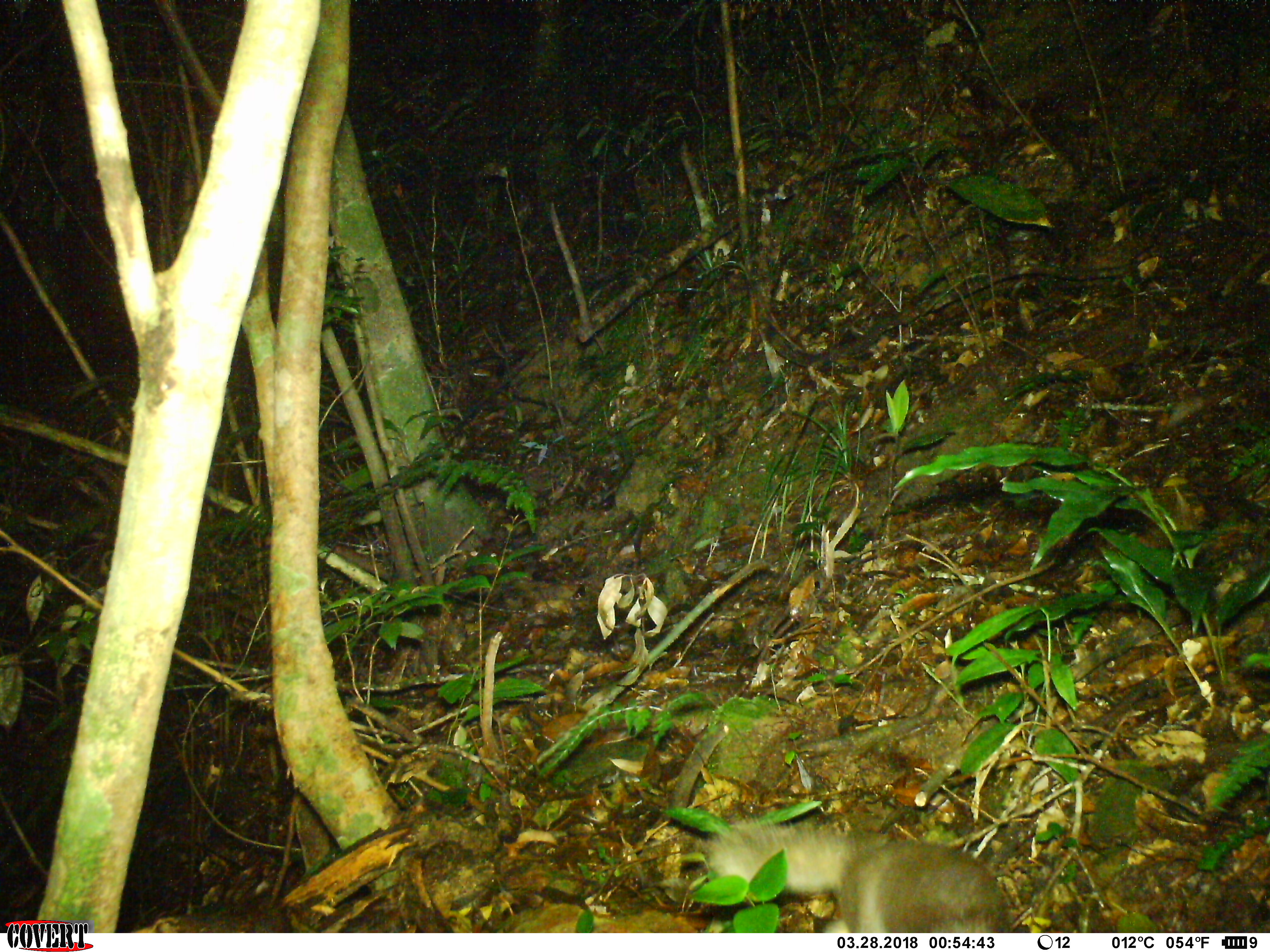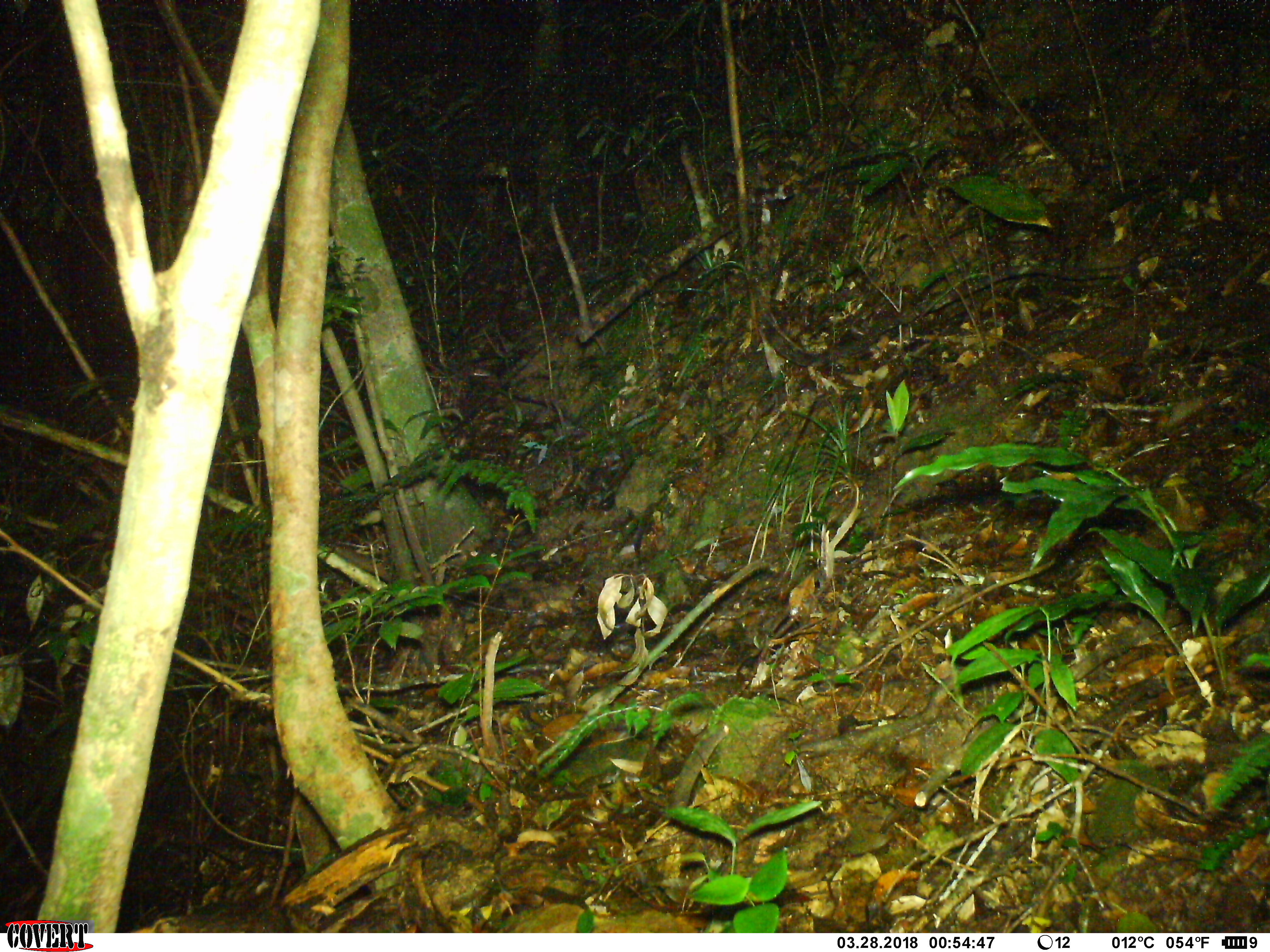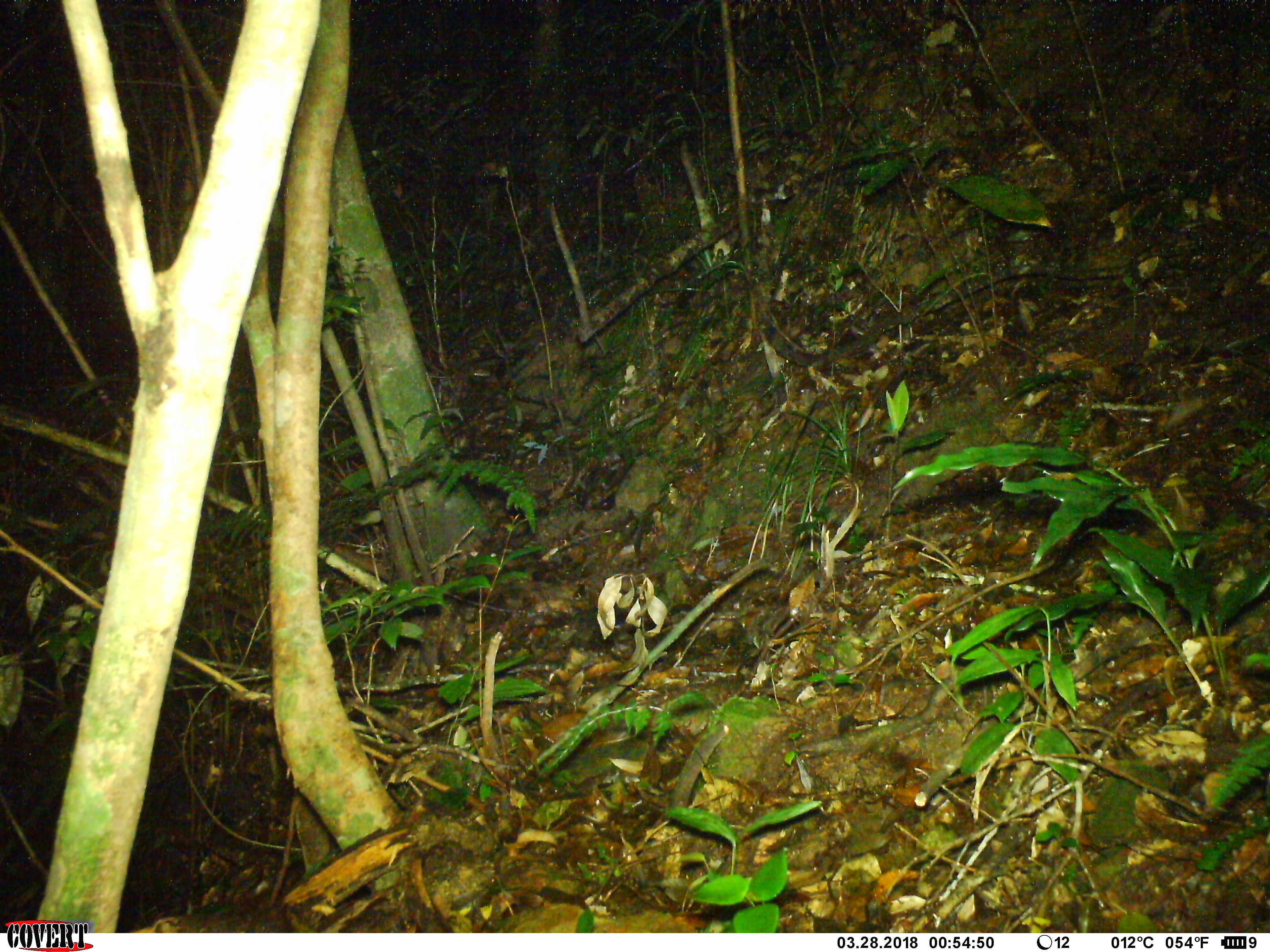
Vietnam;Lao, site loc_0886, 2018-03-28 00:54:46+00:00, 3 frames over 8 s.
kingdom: Animalia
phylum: Chordata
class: Mammalia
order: Carnivora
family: Mustelidae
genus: Melogale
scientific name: Melogale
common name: ferret badger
Ferret badger (Melogale). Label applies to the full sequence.